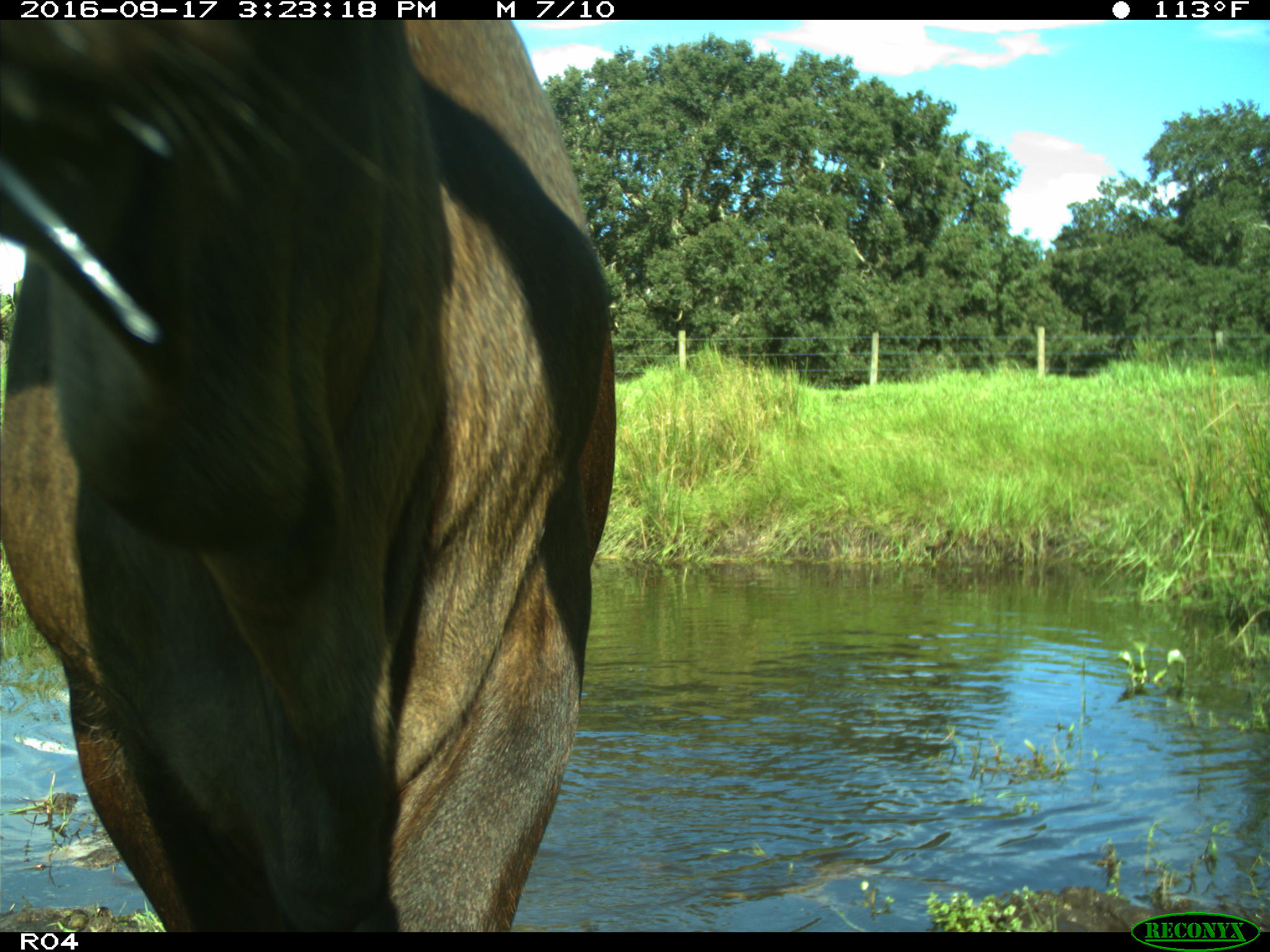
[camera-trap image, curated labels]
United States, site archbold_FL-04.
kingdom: Animalia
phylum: Chordata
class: Mammalia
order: Artiodactyla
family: Bovidae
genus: Bos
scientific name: Bos taurus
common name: domestic cow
Bos taurus (domestic cow).